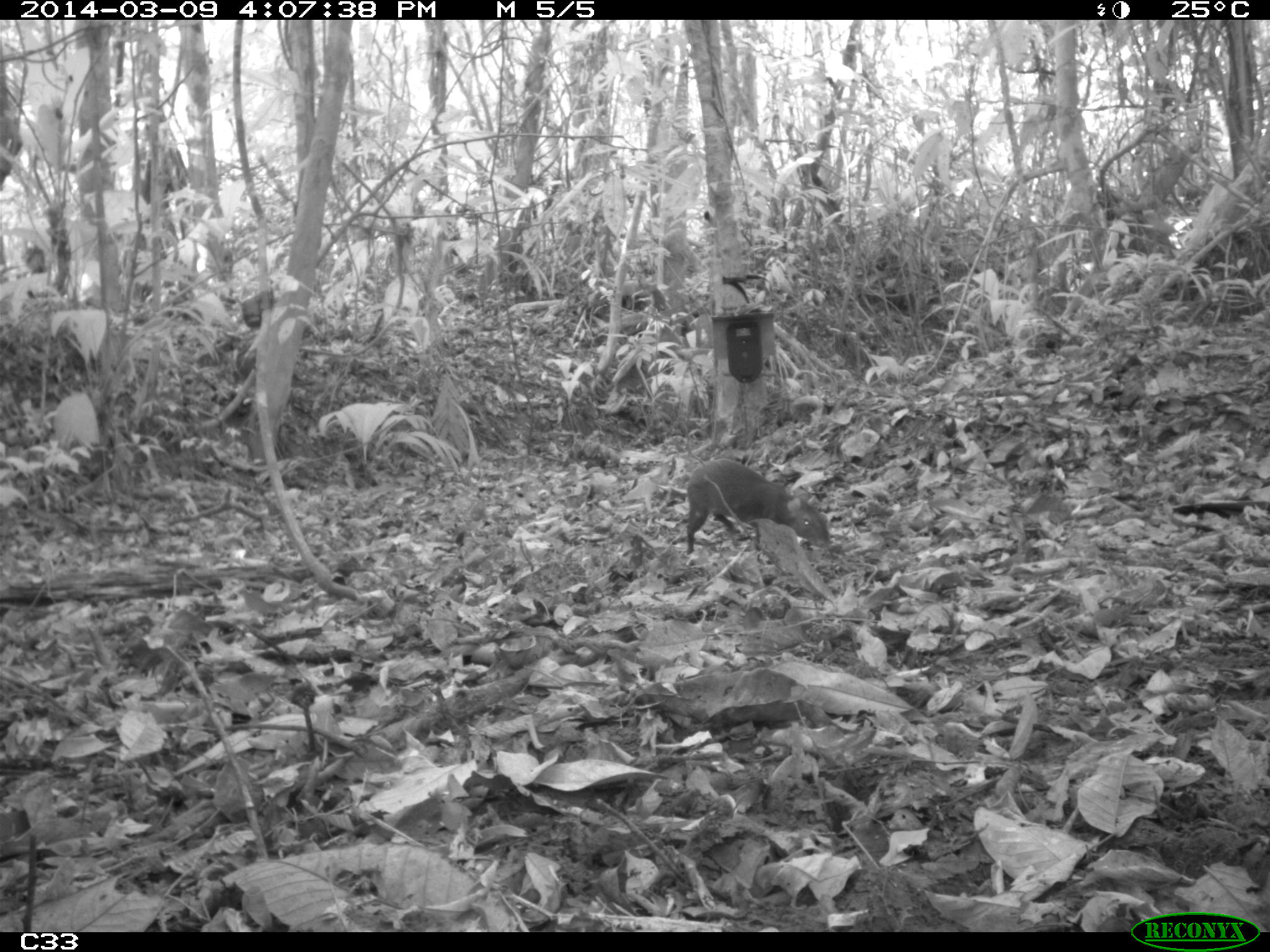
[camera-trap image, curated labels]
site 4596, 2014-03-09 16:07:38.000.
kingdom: Animalia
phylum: Chordata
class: Mammalia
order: Rodentia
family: Dasyproctidae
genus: Dasyprocta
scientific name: Dasyprocta leporina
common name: red-rumped agouti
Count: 1.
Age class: adult.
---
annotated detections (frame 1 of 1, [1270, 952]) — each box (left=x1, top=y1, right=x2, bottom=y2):
dasyprocta leporina: (left=682, top=456, right=832, bottom=554)